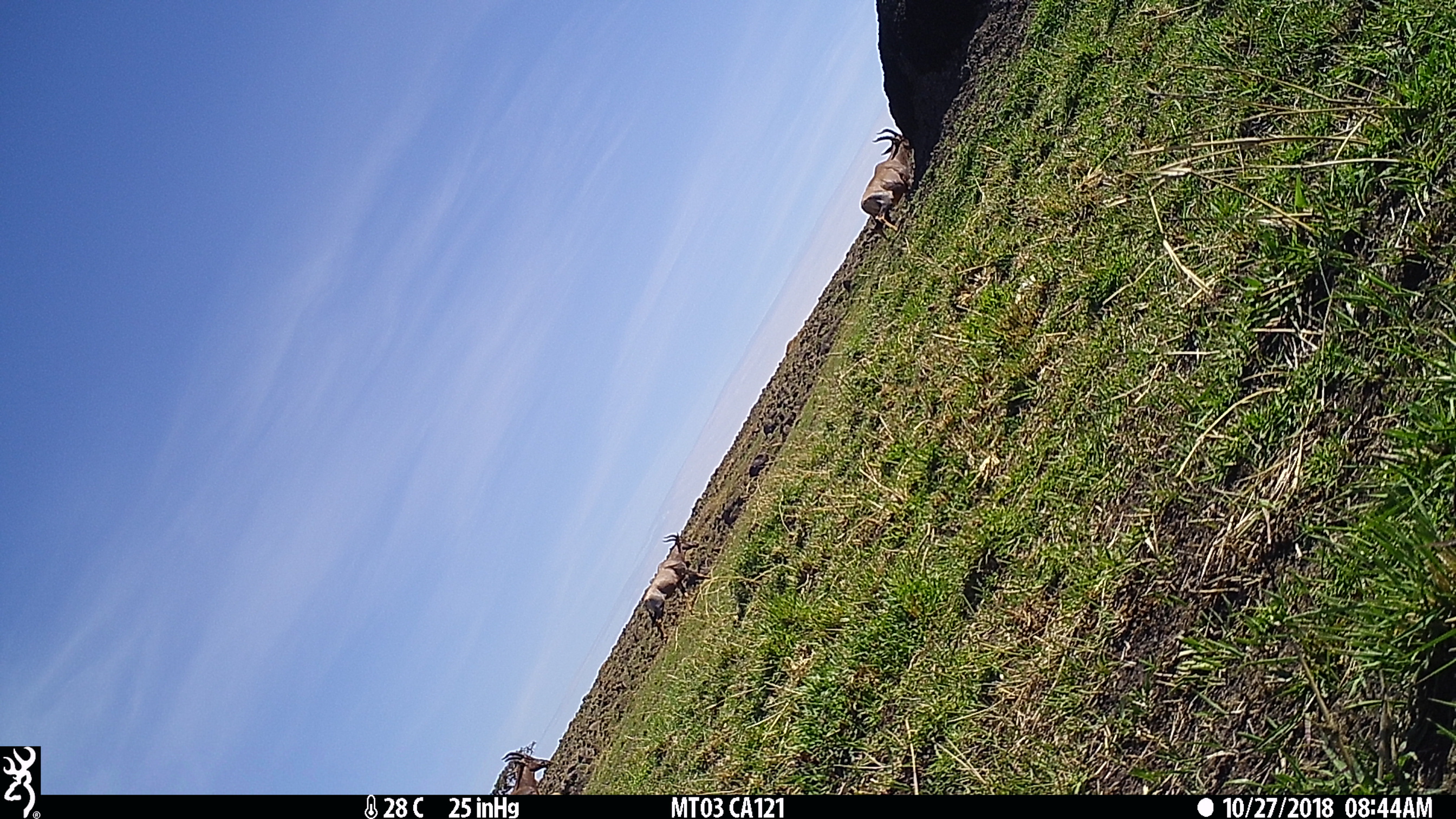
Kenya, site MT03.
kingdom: Animalia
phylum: Chordata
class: Mammalia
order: Artiodactyla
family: Bovidae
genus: Damaliscus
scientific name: Damaliscus lunatus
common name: topi